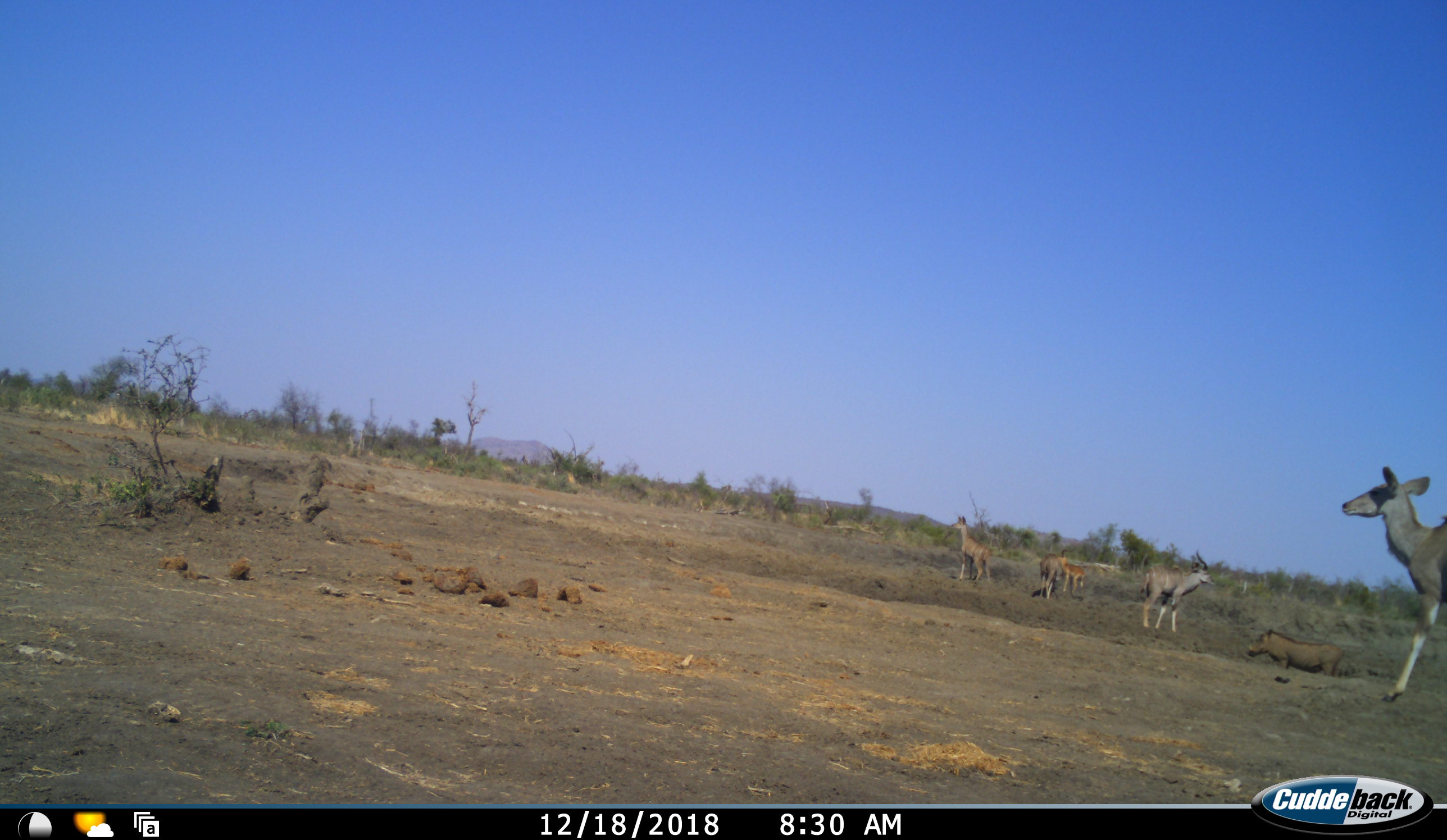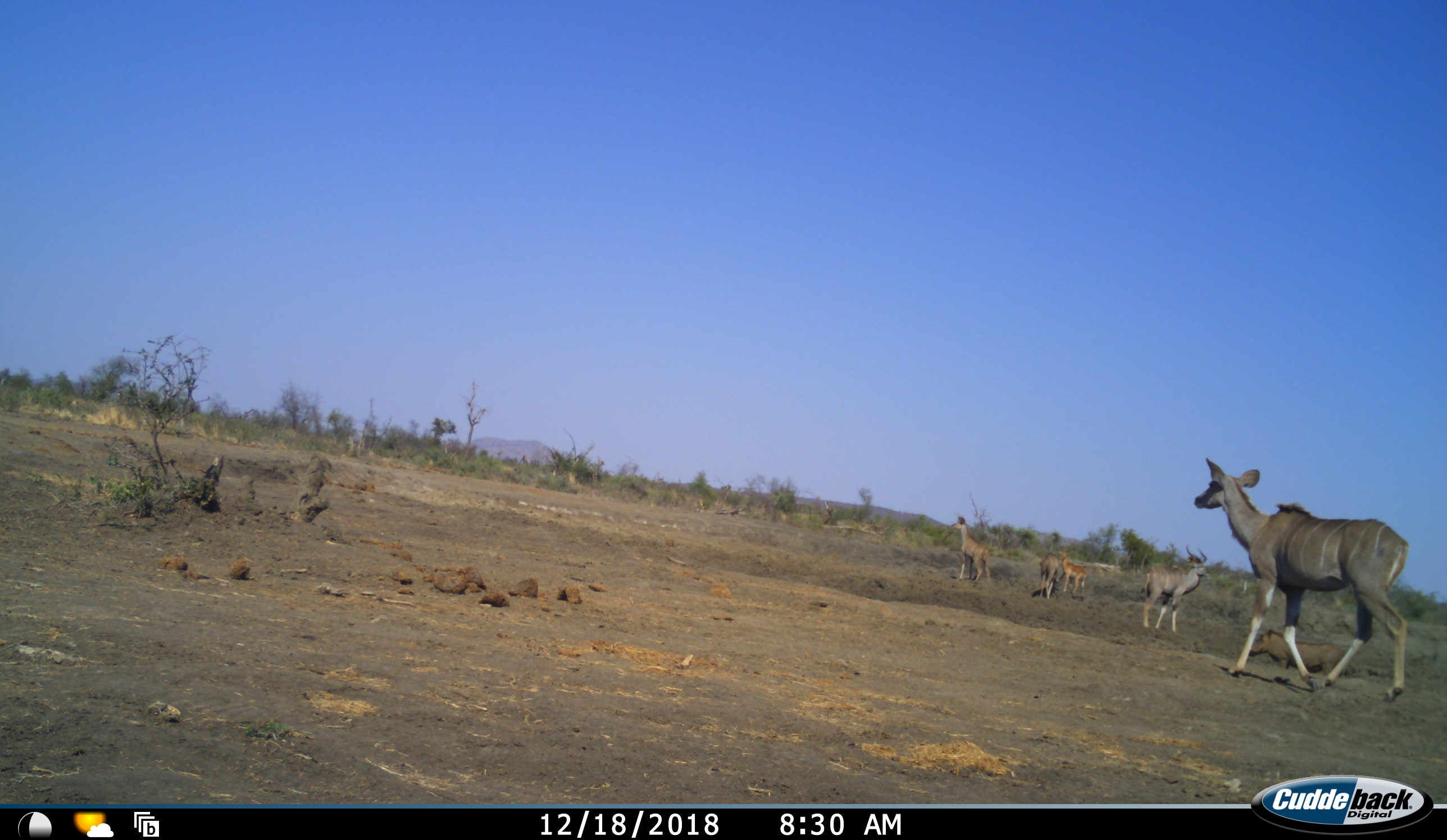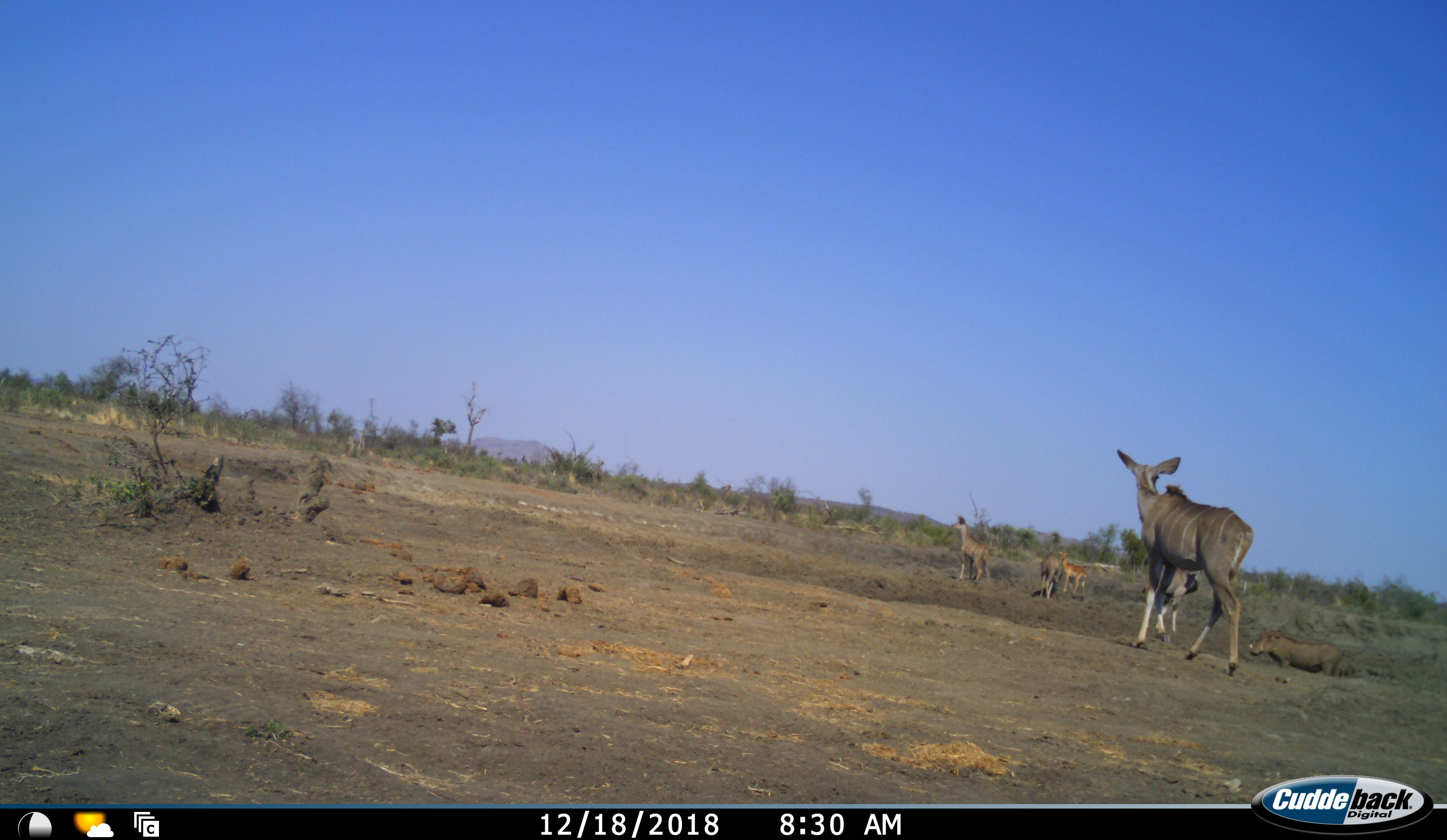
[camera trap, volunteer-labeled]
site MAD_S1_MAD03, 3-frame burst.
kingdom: Animalia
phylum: Chordata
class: Mammalia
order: Artiodactyla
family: Bovidae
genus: Aepyceros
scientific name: Aepyceros melampus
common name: impala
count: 1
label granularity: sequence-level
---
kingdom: Animalia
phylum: Chordata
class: Mammalia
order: Artiodactyla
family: Bovidae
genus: Tragelaphus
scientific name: Tragelaphus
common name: kudu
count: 4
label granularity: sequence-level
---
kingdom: Animalia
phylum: Chordata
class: Mammalia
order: Artiodactyla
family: Suidae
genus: Phacochoerus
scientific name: Phacochoerus africanus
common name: warthog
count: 1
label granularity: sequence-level